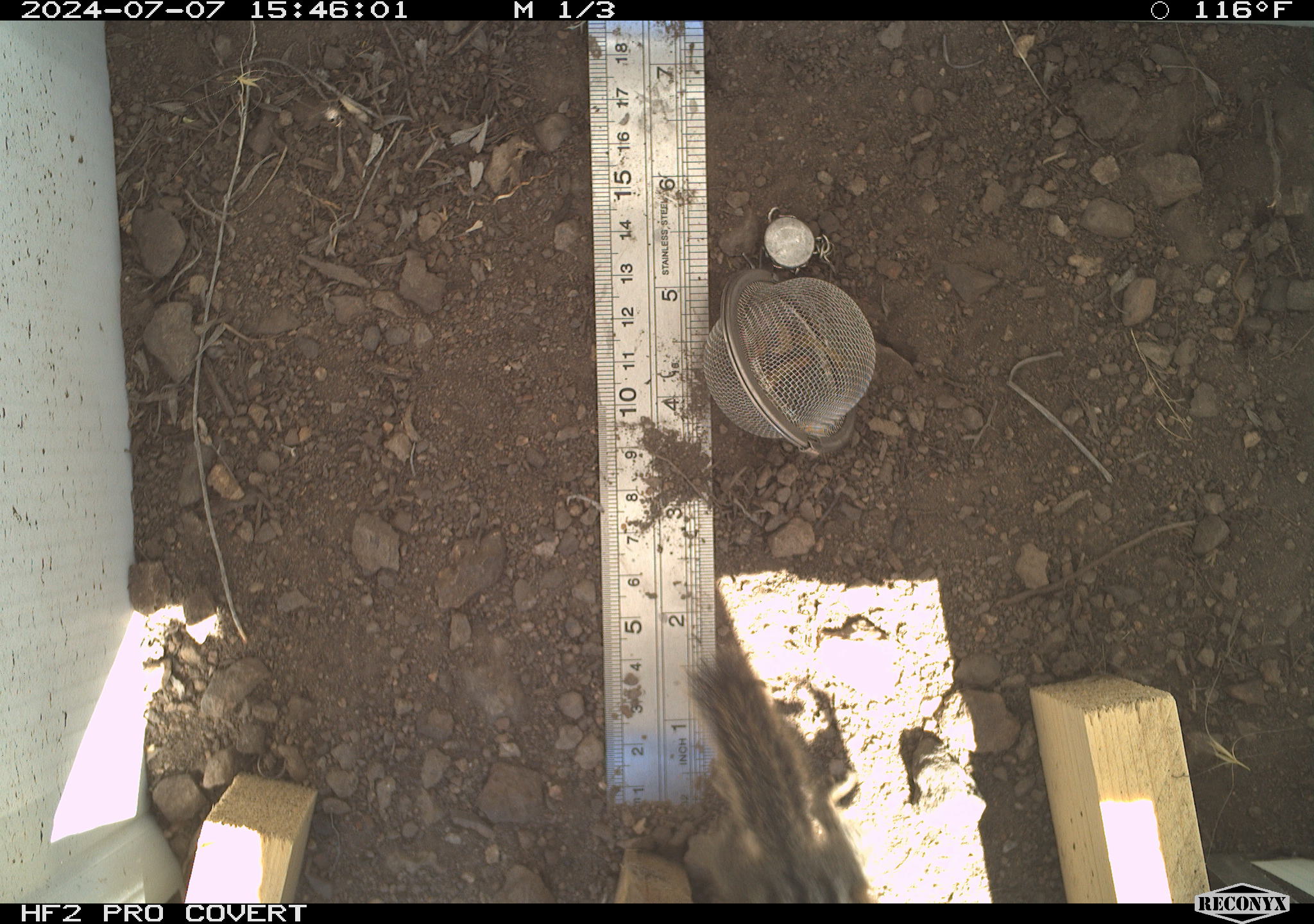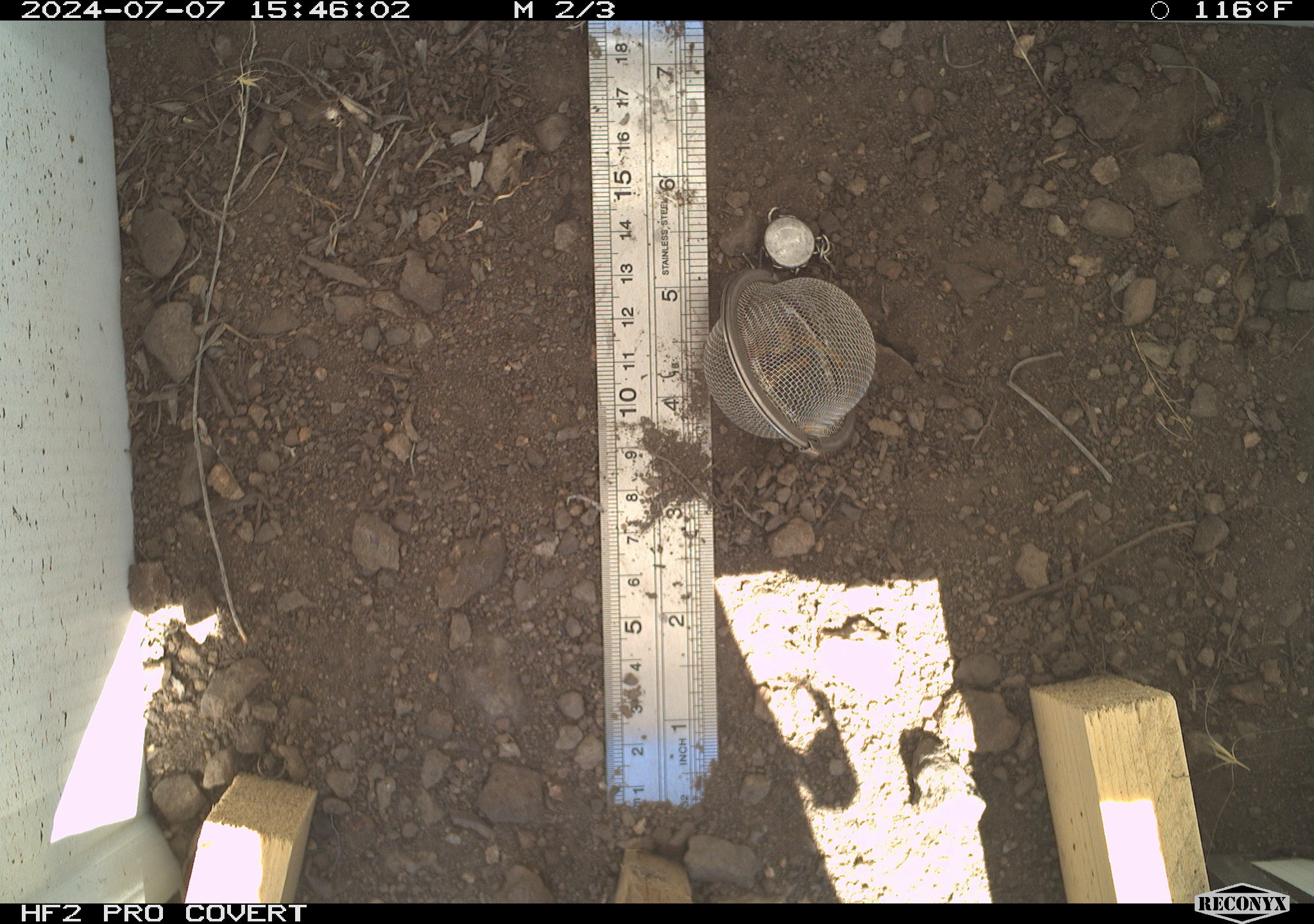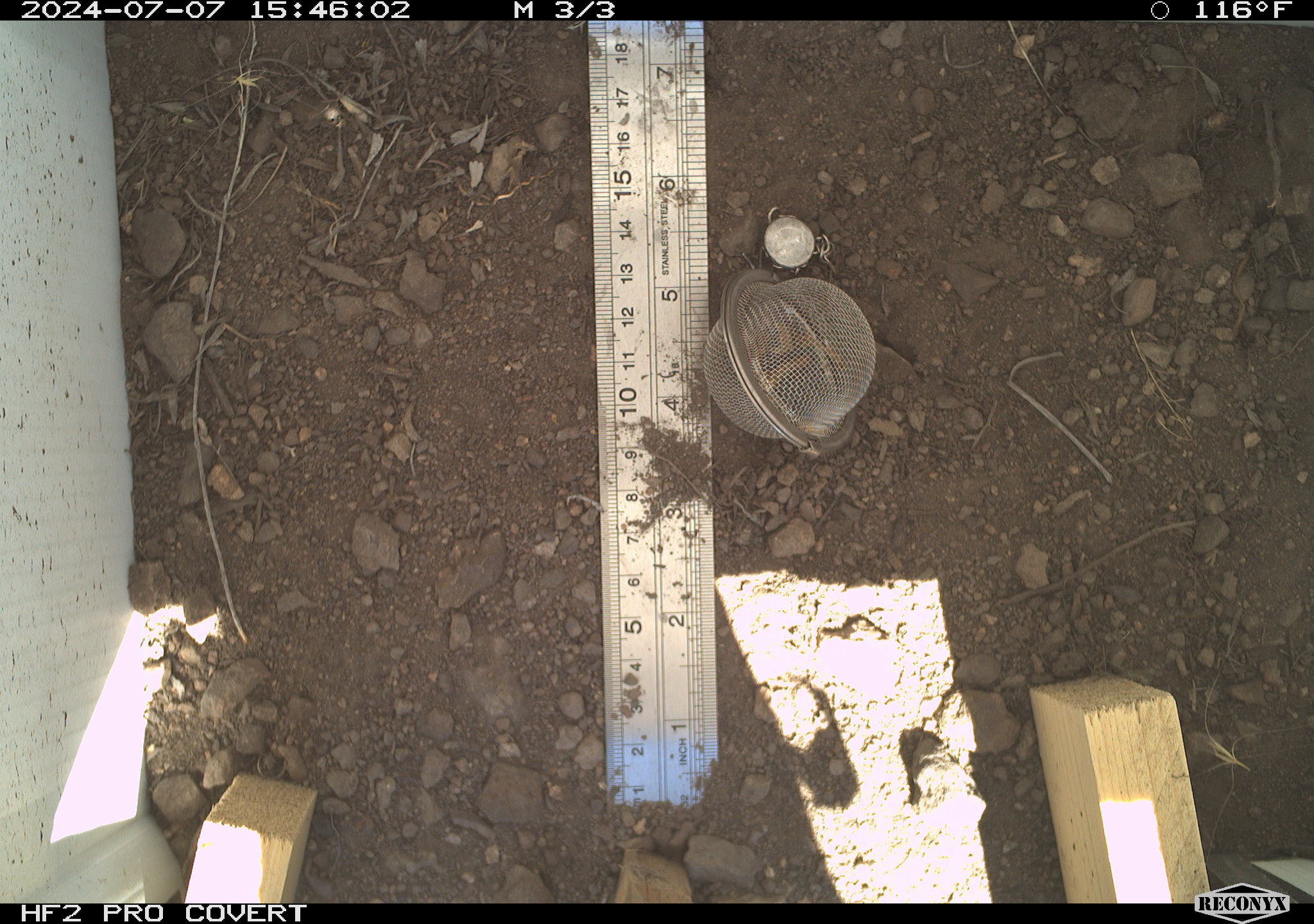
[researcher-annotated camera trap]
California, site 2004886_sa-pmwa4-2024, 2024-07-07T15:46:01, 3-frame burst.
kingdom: Animalia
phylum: Chordata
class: Mammalia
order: Rodentia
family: Sciuridae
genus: Neotamias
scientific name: Neotamias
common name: western chipmunks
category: neotamias species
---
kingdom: Animalia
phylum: Chordata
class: Mammalia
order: Rodentia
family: Sciuridae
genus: Callospermophilus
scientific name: Callospermophilus lateralis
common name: golden mantled ground squirrel